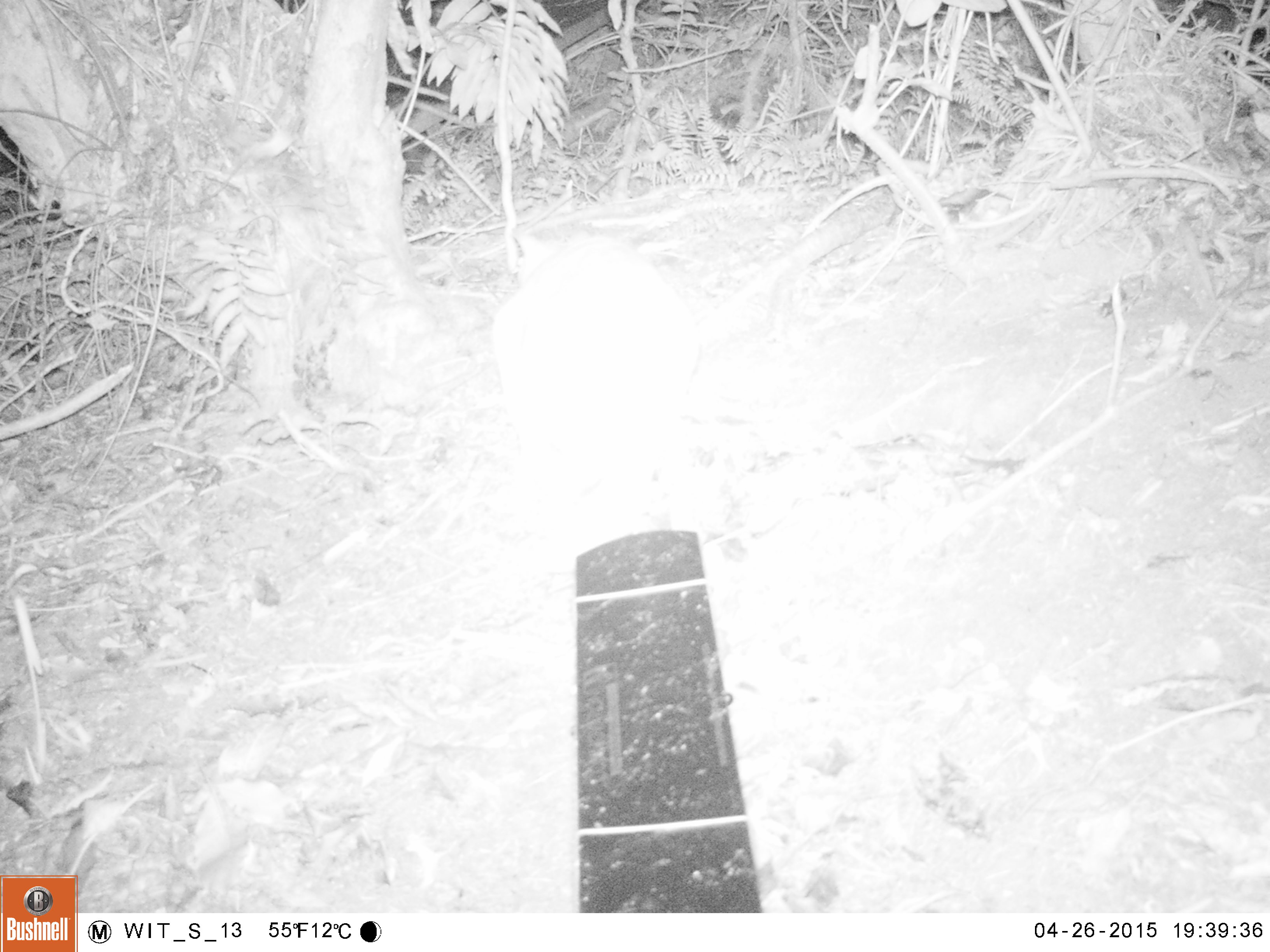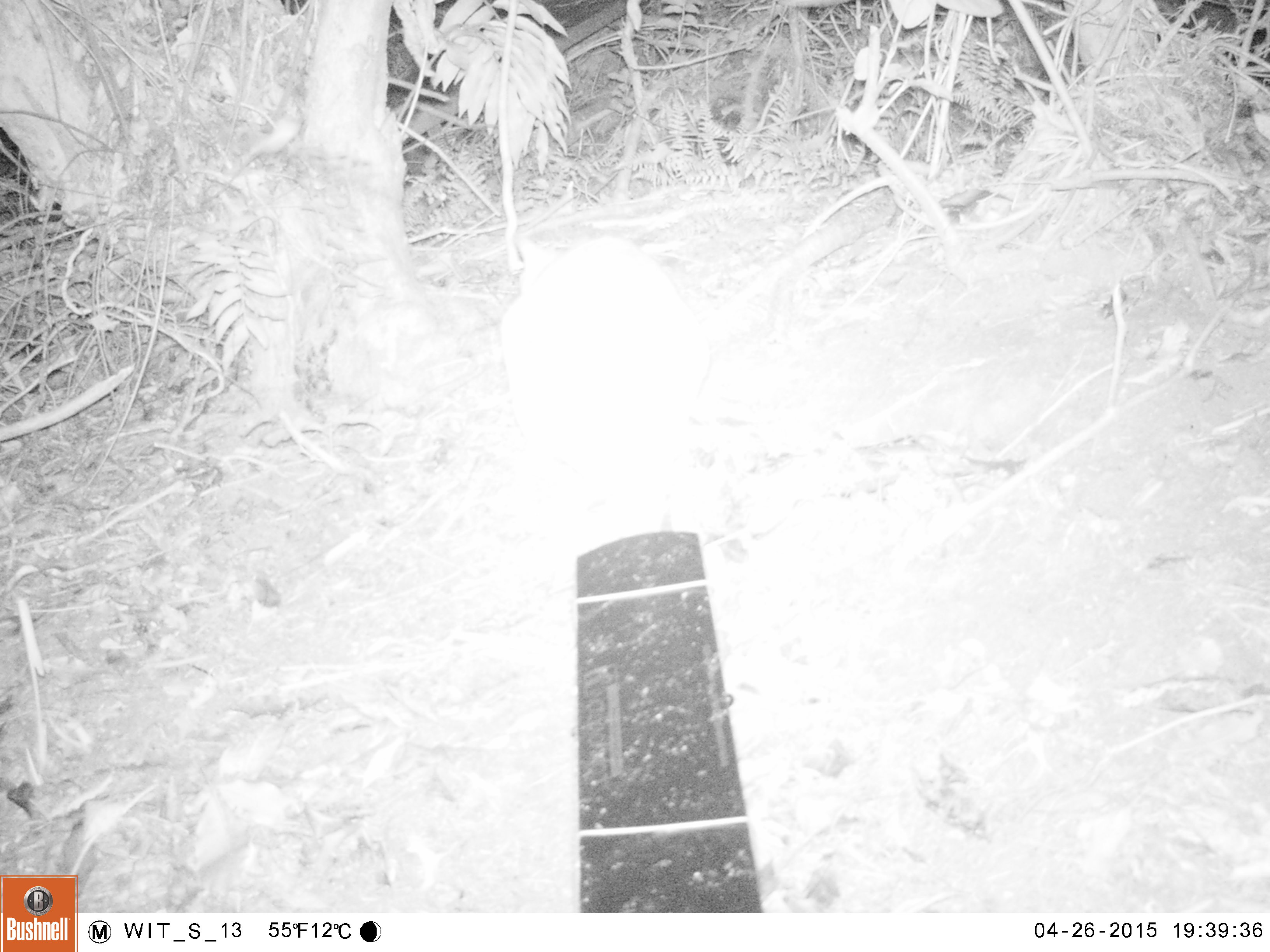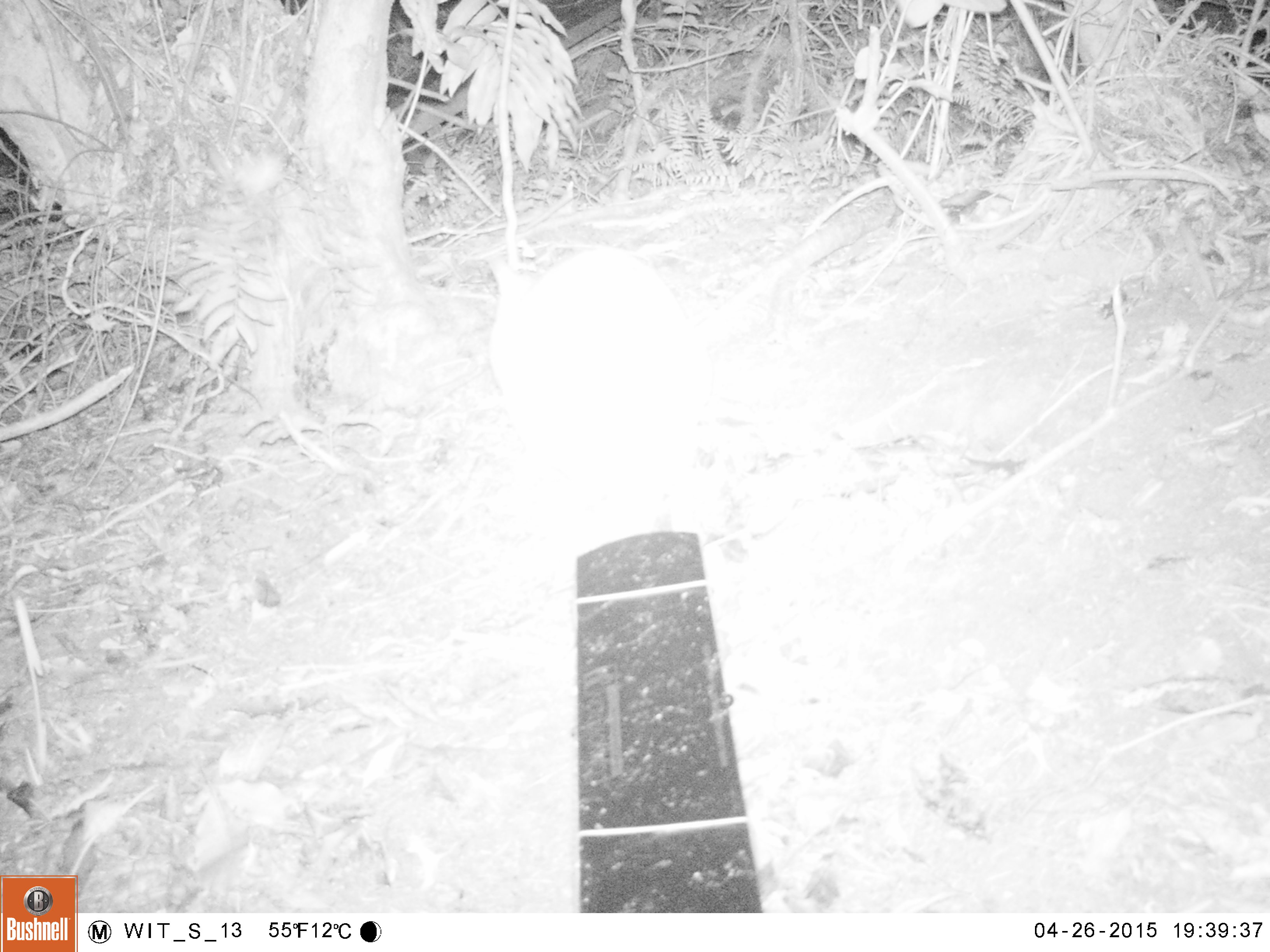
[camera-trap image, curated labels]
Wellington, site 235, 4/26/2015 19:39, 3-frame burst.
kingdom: Animalia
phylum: Chordata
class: Mammalia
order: Carnivora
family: Felidae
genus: Felis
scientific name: Felis catus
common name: cat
Cat (Felis catus).